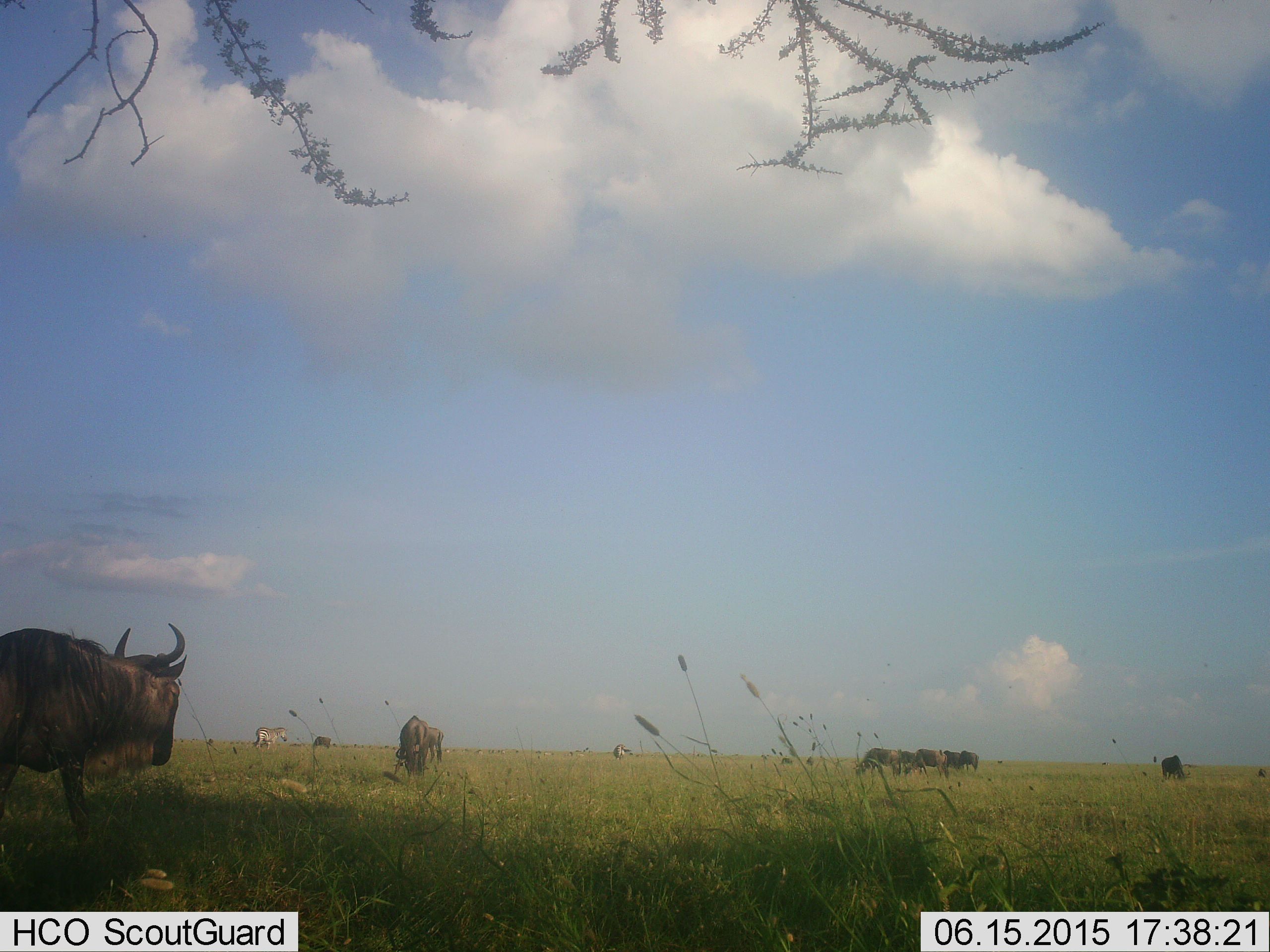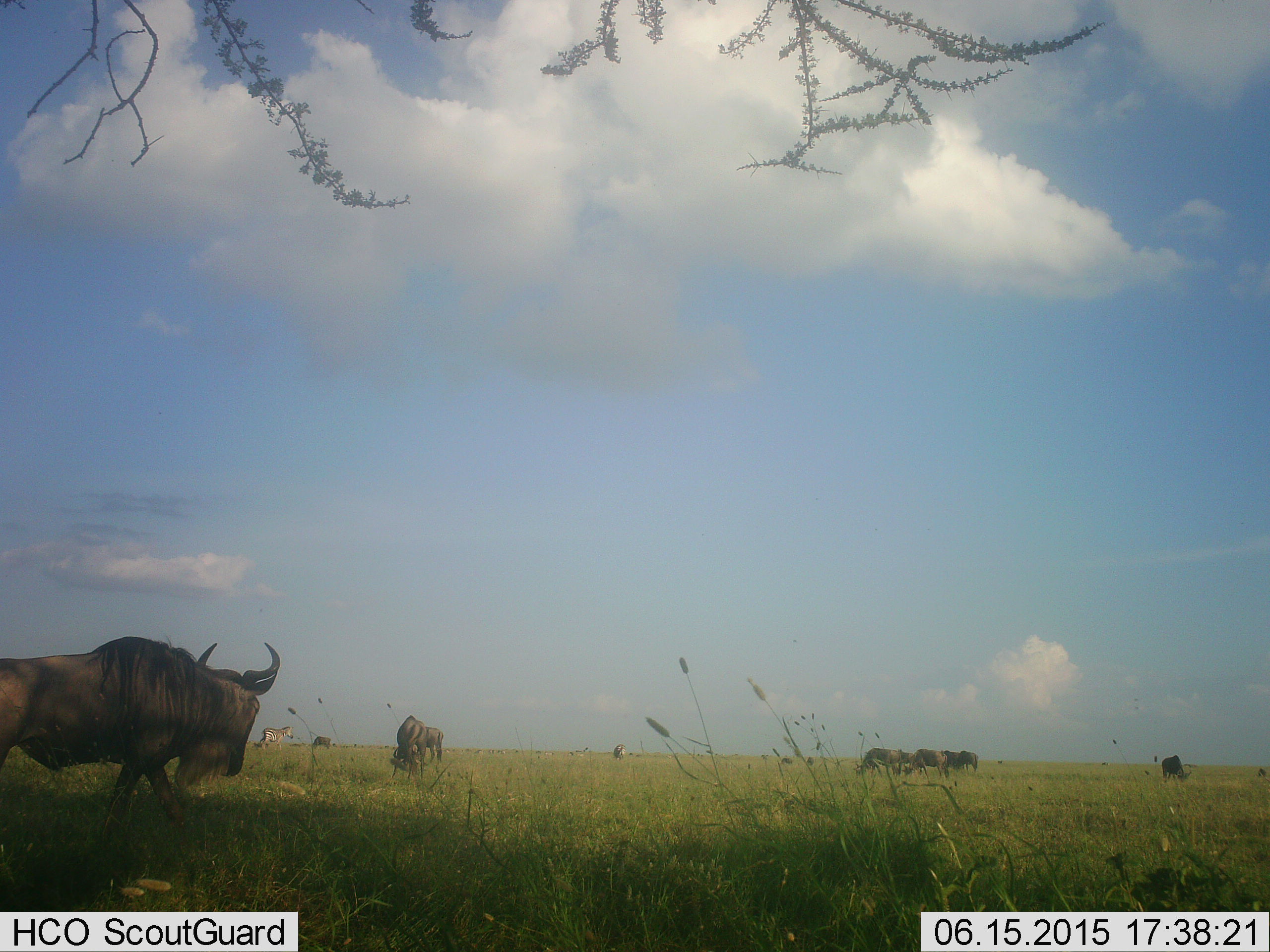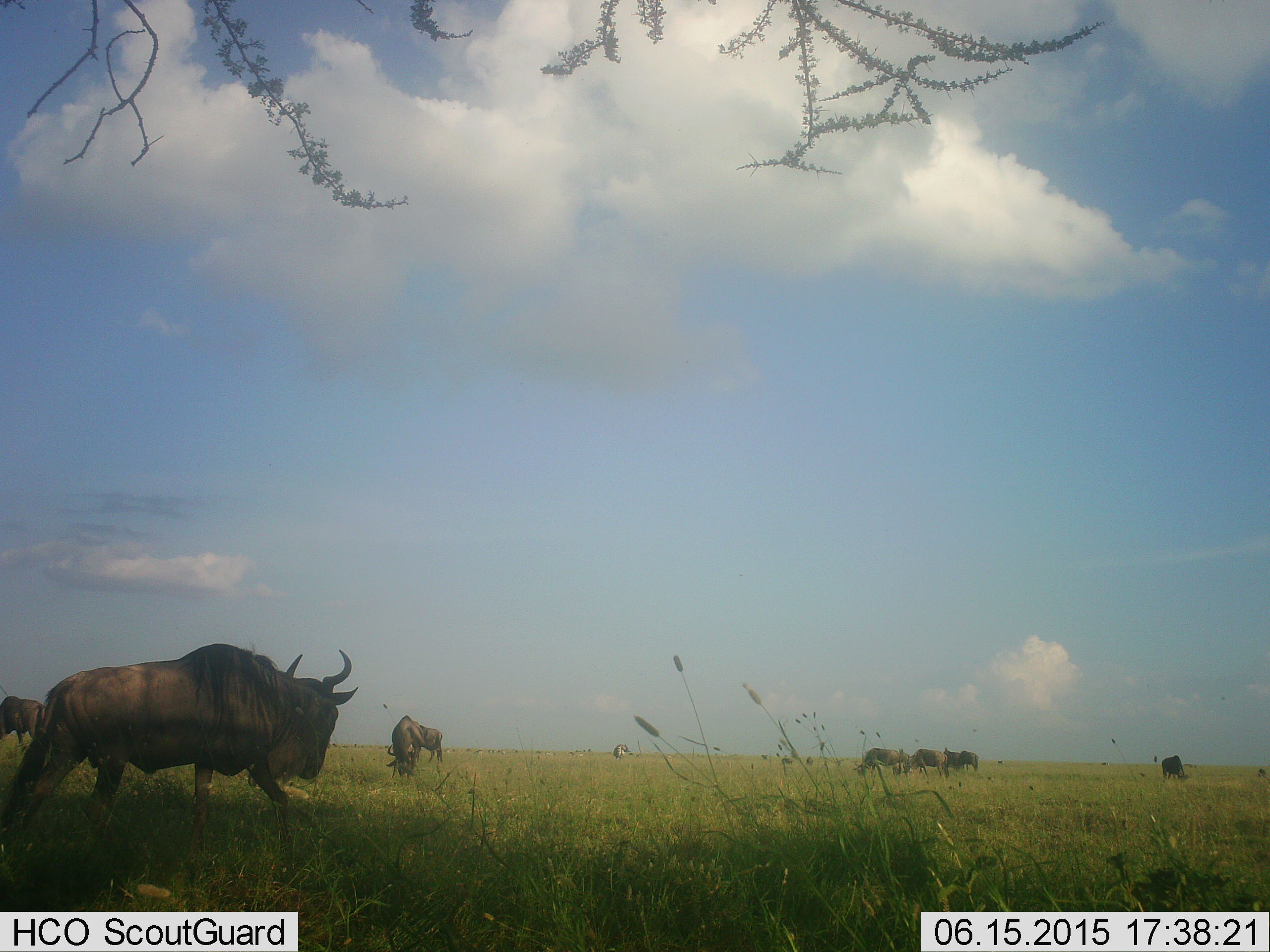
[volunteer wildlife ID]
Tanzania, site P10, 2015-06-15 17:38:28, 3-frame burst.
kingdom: Animalia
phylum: Chordata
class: Mammalia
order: Artiodactyla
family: Bovidae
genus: Connochaetes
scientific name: Connochaetes taurinus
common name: blue wildebeest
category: wildebeest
Wildebeest (blue wildebeest) (Connochaetes taurinus), count 8. Behavior (volunteer vote fractions): standing 53%, resting 0%, moving 80%, interacting 0%. Young present (vote fraction): 0%. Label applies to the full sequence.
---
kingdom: Animalia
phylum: Chordata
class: Mammalia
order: Perissodactyla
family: Equidae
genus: Equus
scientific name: Equus quagga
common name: plains zebra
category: zebra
Zebra (plains zebra) (Equus quagga), count 1. Behavior (volunteer vote fractions): standing 50%, resting 0%, moving 50%, interacting 0%. Young present (vote fraction): 0%. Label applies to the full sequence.